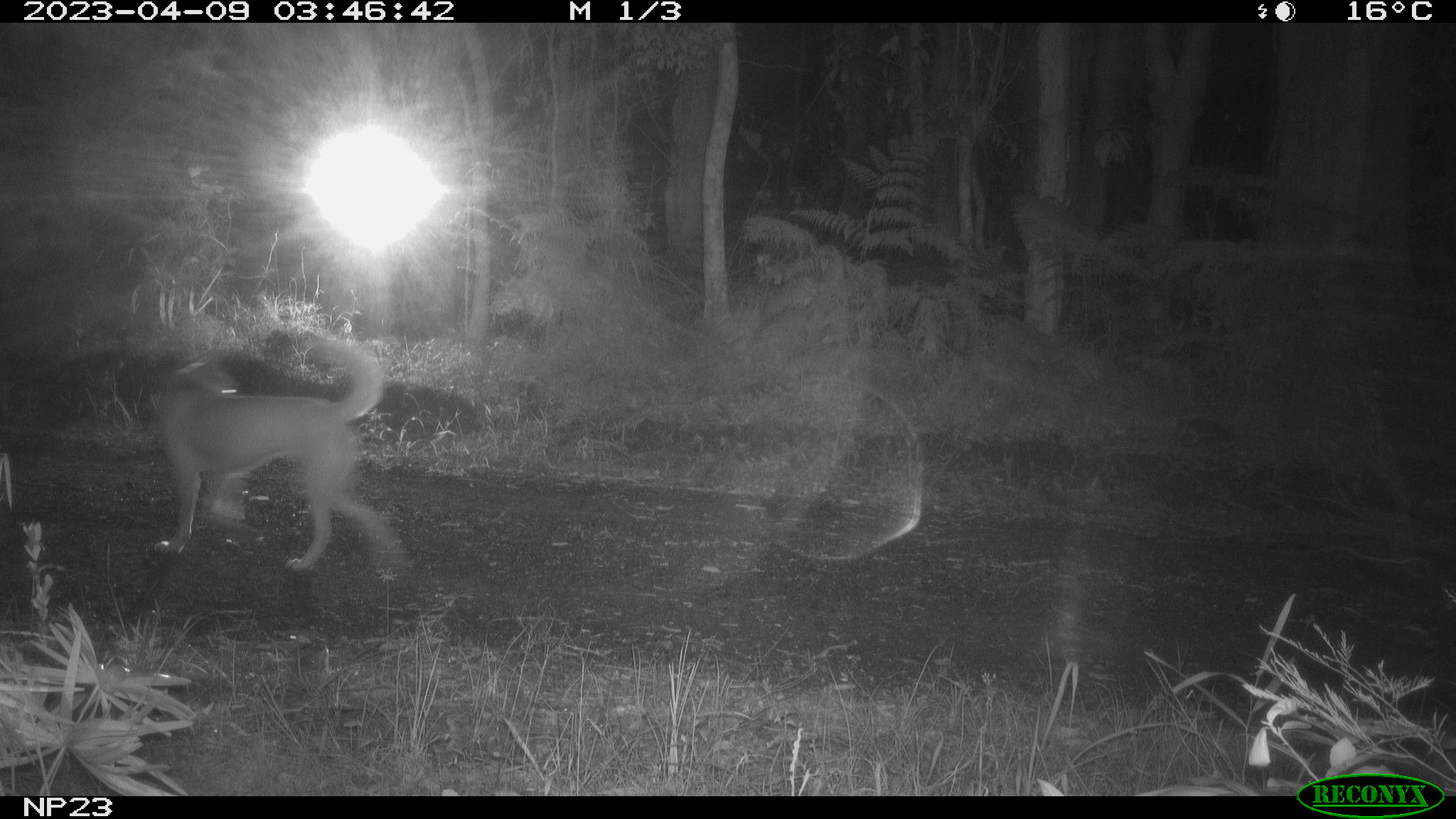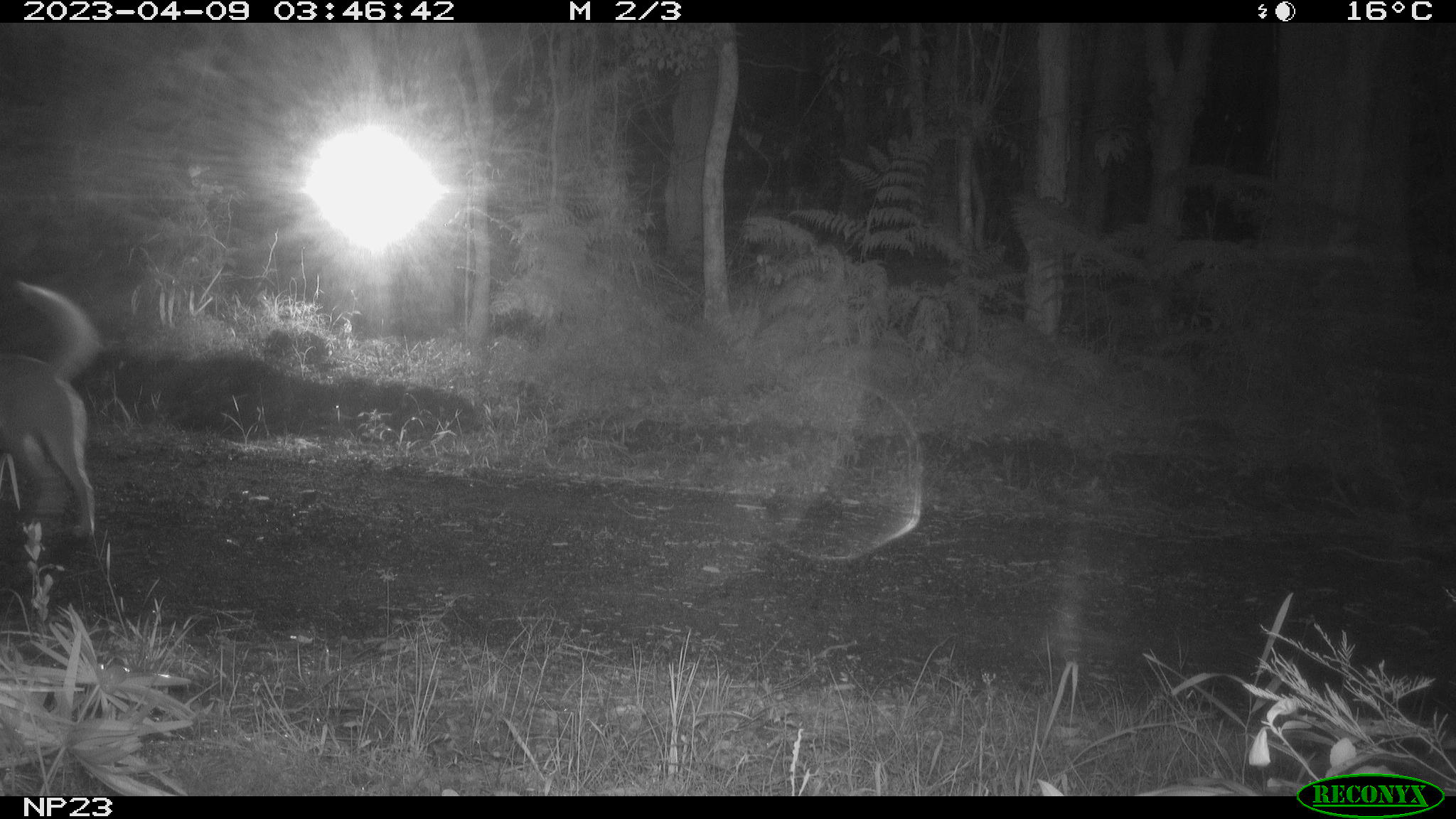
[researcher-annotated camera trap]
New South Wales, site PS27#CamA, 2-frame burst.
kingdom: Animalia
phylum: Chordata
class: Mammalia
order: Carnivora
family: Canidae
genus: Canis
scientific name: Canis familiaris dingo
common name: dingo